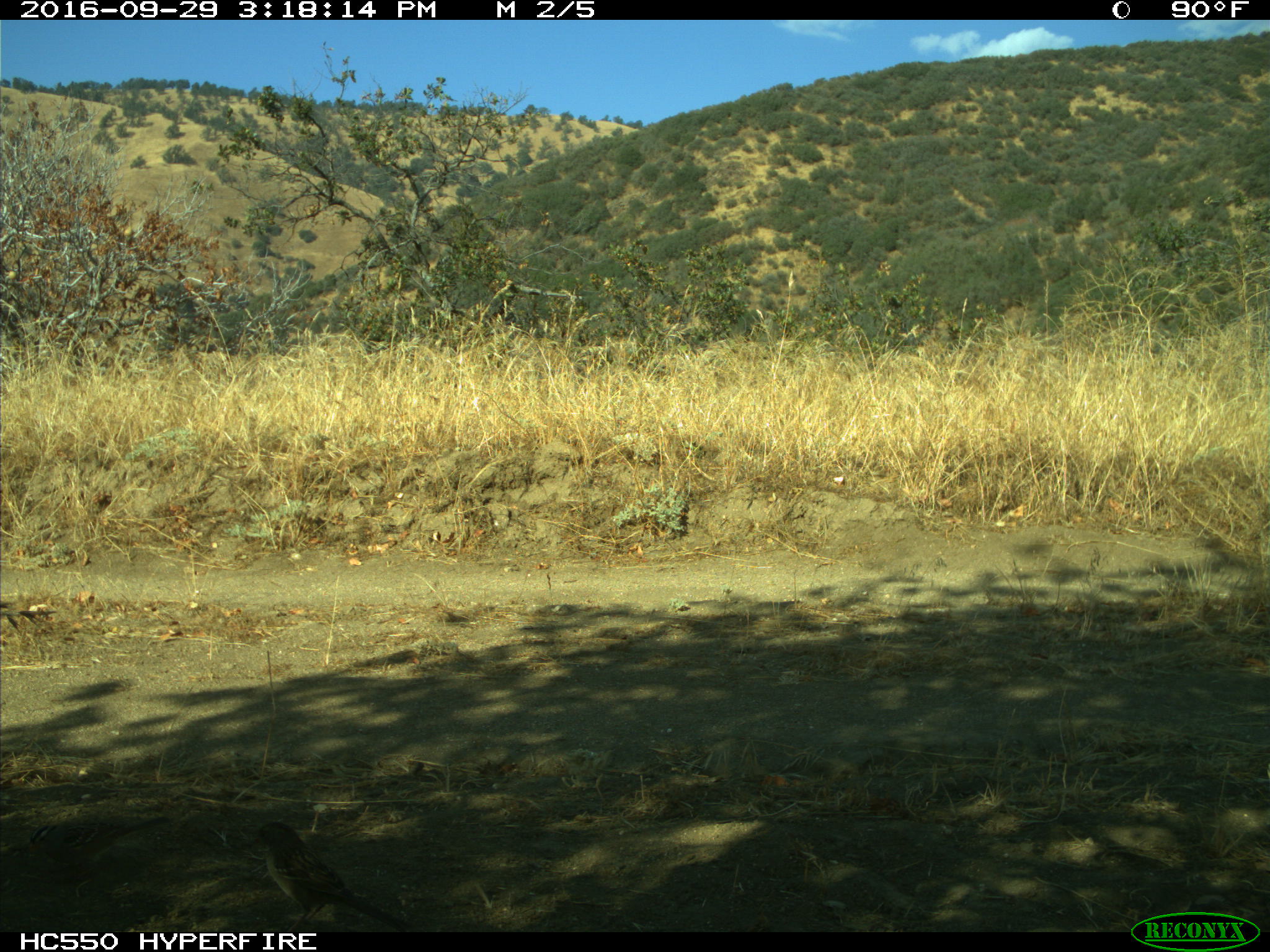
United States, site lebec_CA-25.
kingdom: Animalia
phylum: Chordata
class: Aves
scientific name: Aves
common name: birds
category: unidentified bird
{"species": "unidentified bird (birds) (Aves)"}